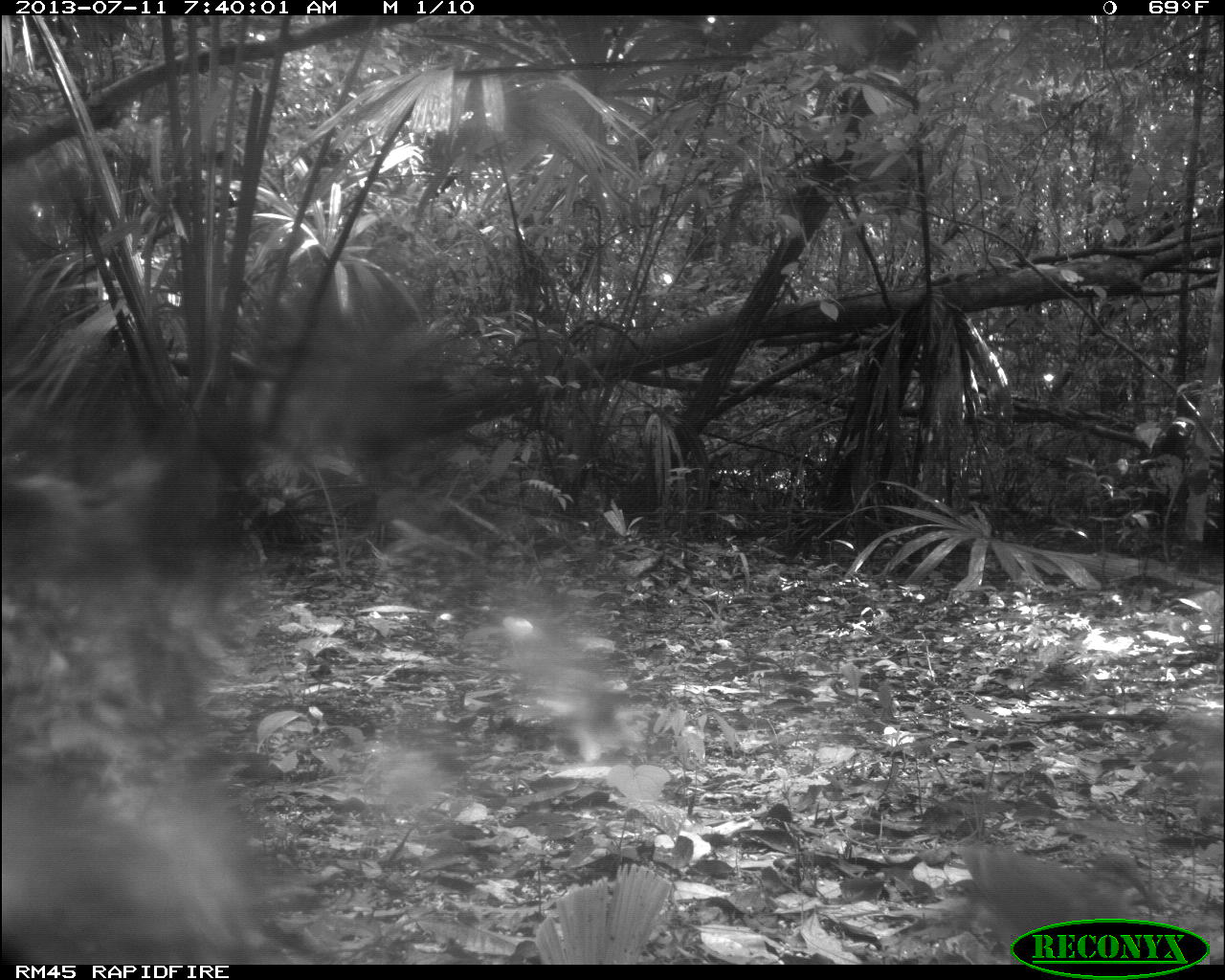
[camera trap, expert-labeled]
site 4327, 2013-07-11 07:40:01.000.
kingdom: Animalia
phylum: Chordata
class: Aves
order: Columbiformes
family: Columbidae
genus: Leptotila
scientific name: Leptotila plumbeiceps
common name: gray-headed dove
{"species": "Leptotila plumbeiceps (gray-headed dove)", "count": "1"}